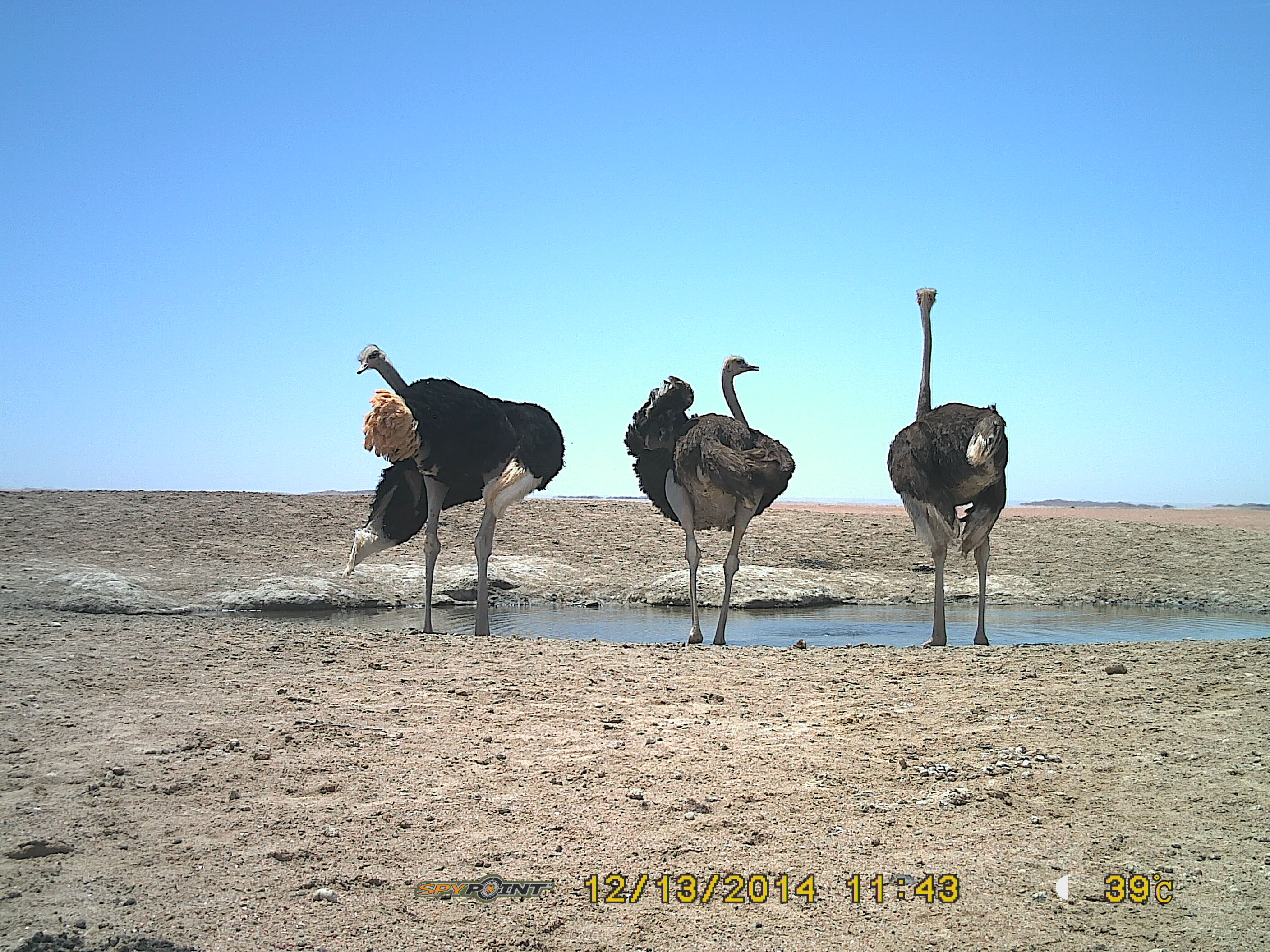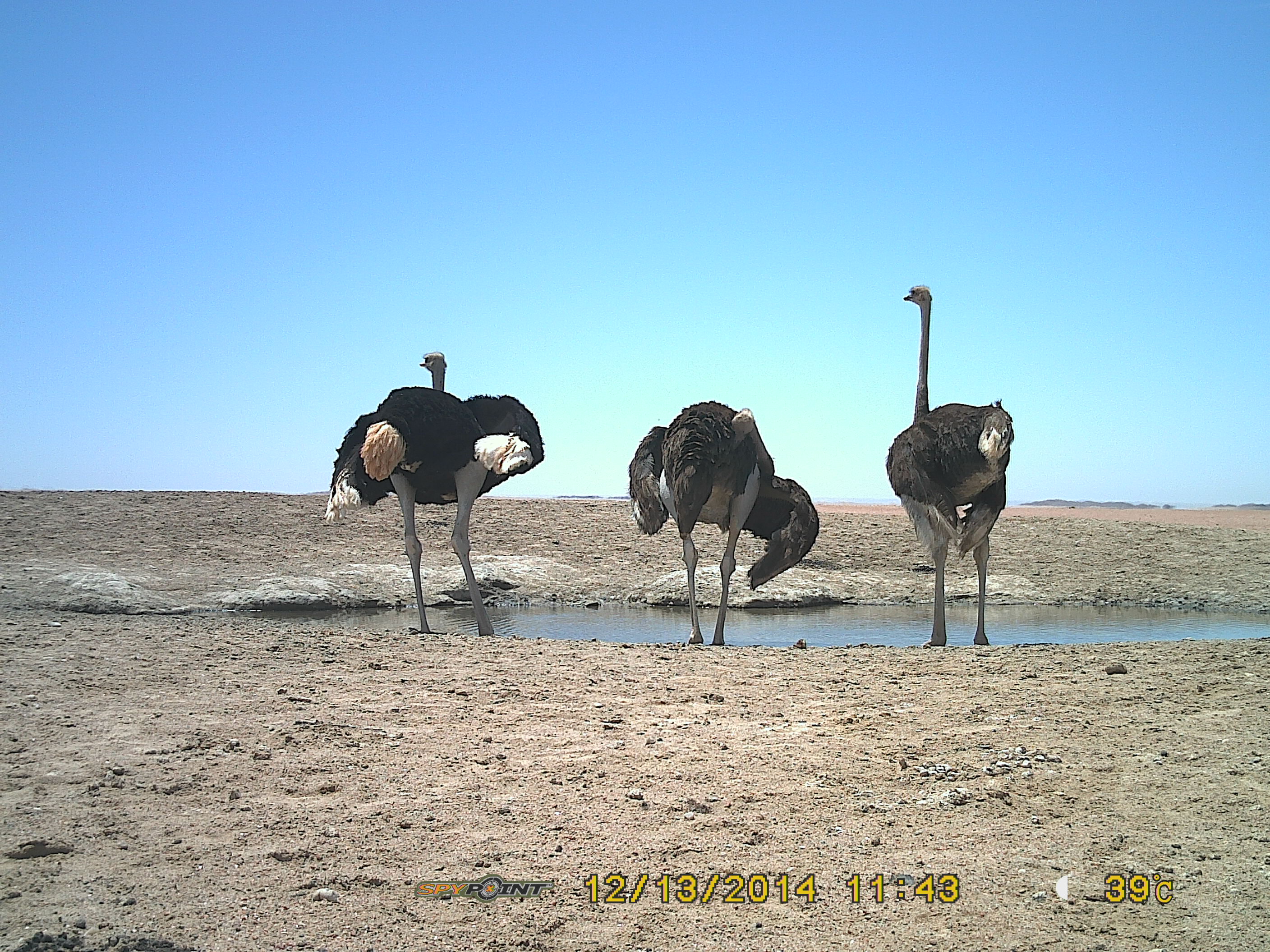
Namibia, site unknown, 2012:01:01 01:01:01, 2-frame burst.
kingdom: Animalia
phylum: Chordata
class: Aves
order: Struthioniformes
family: Struthionidae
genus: Struthio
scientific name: Struthio camelus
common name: common ostrich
Struthio camelus (common ostrich).